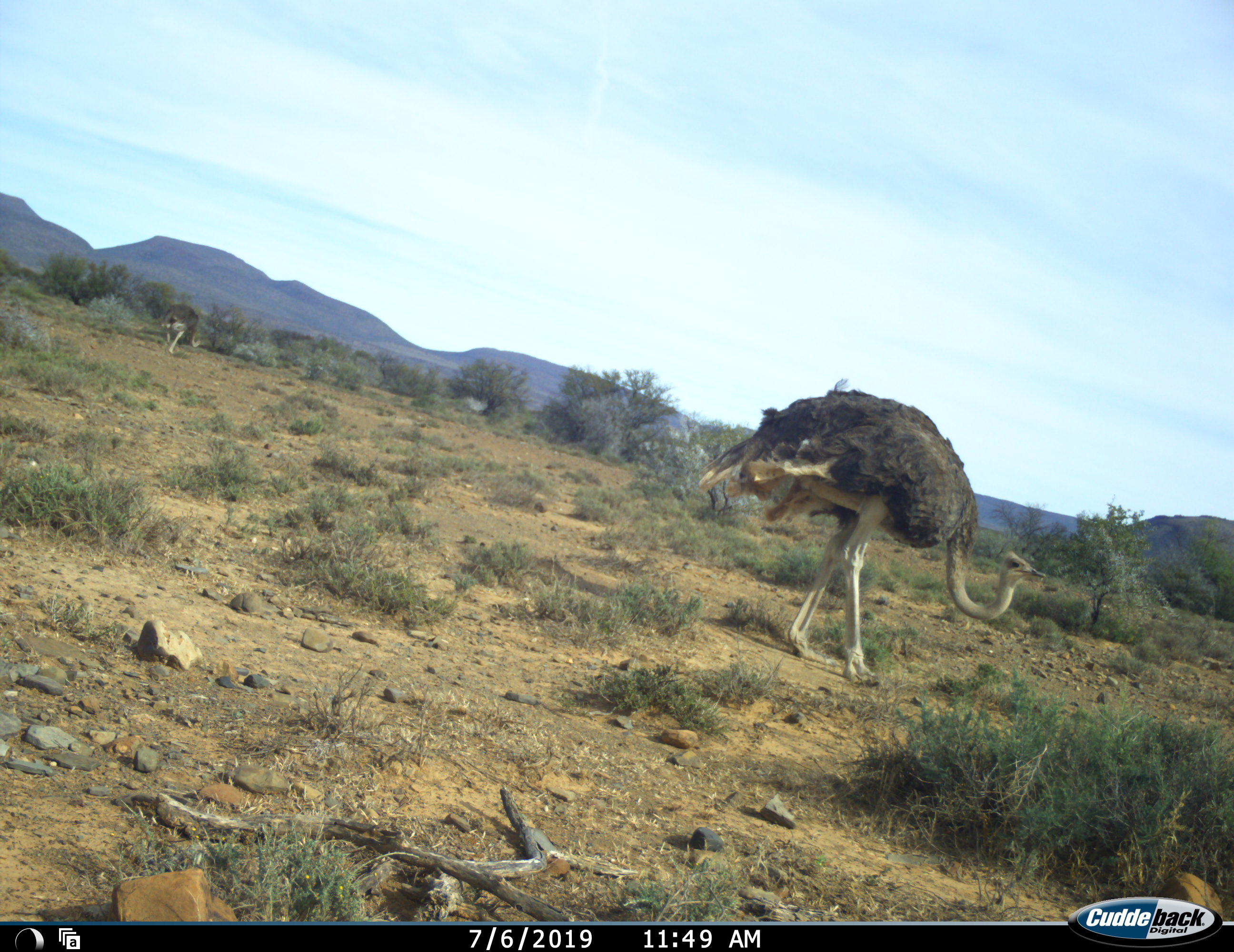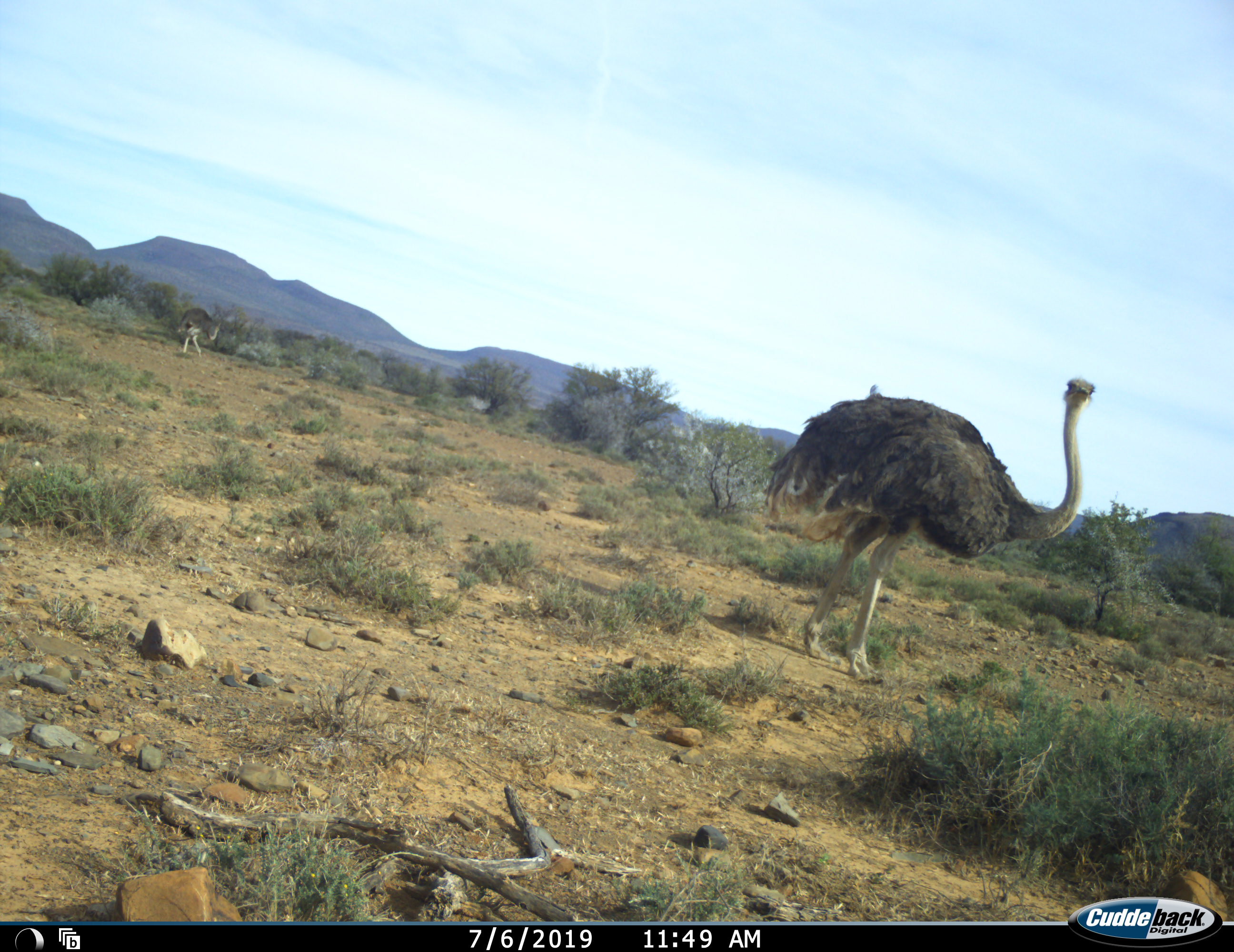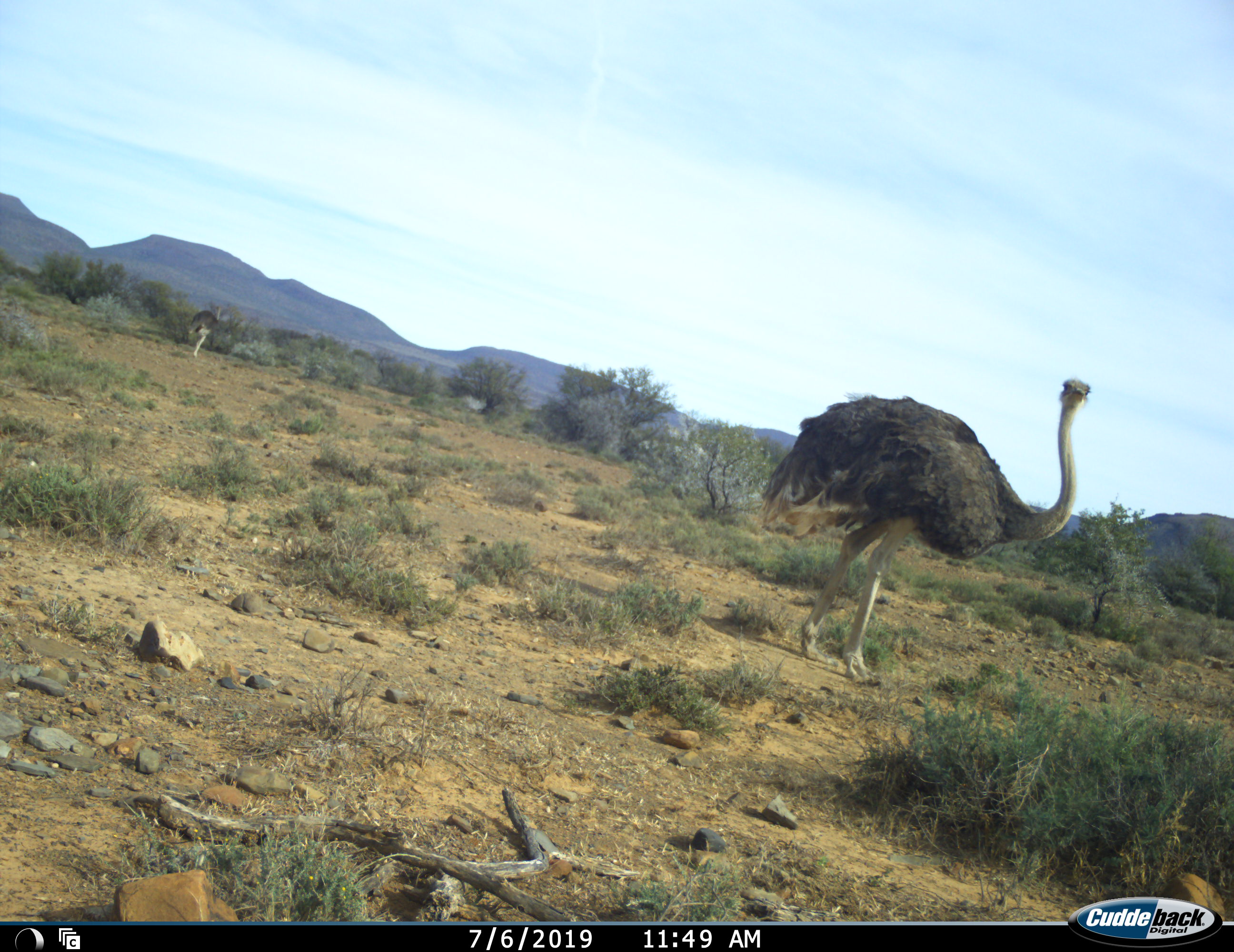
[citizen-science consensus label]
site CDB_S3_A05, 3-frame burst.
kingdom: Animalia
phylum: Chordata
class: Aves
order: Struthioniformes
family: Struthionidae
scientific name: Struthionidae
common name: ostrich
Ostrich (Struthionidae), count 2. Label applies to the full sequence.